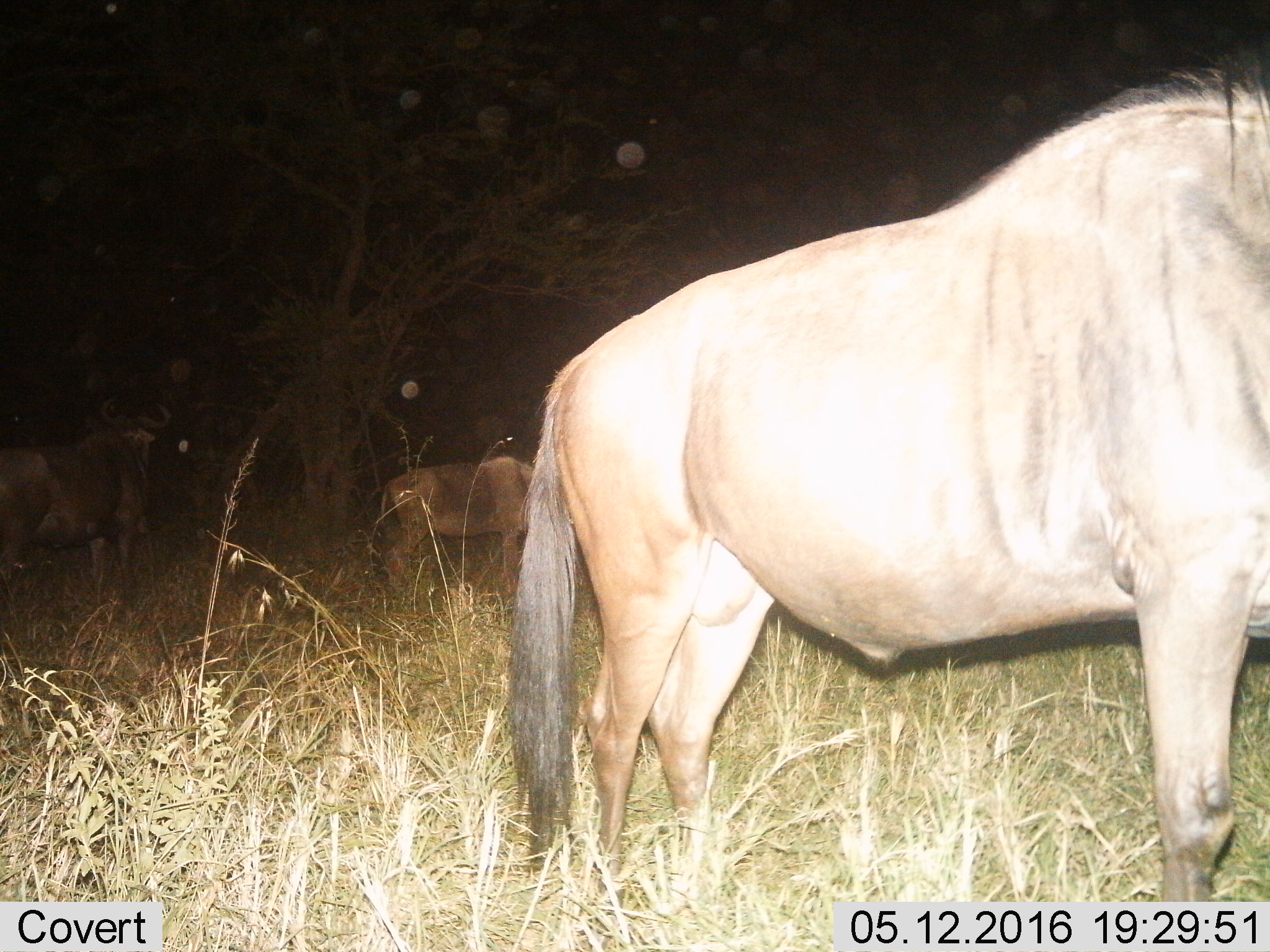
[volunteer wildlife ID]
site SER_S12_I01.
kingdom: Animalia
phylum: Chordata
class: Mammalia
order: Artiodactyla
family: Bovidae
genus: Connochaetes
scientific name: Connochaetes taurinus taurinus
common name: blue wildebeest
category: wildebeestblue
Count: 3.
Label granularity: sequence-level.